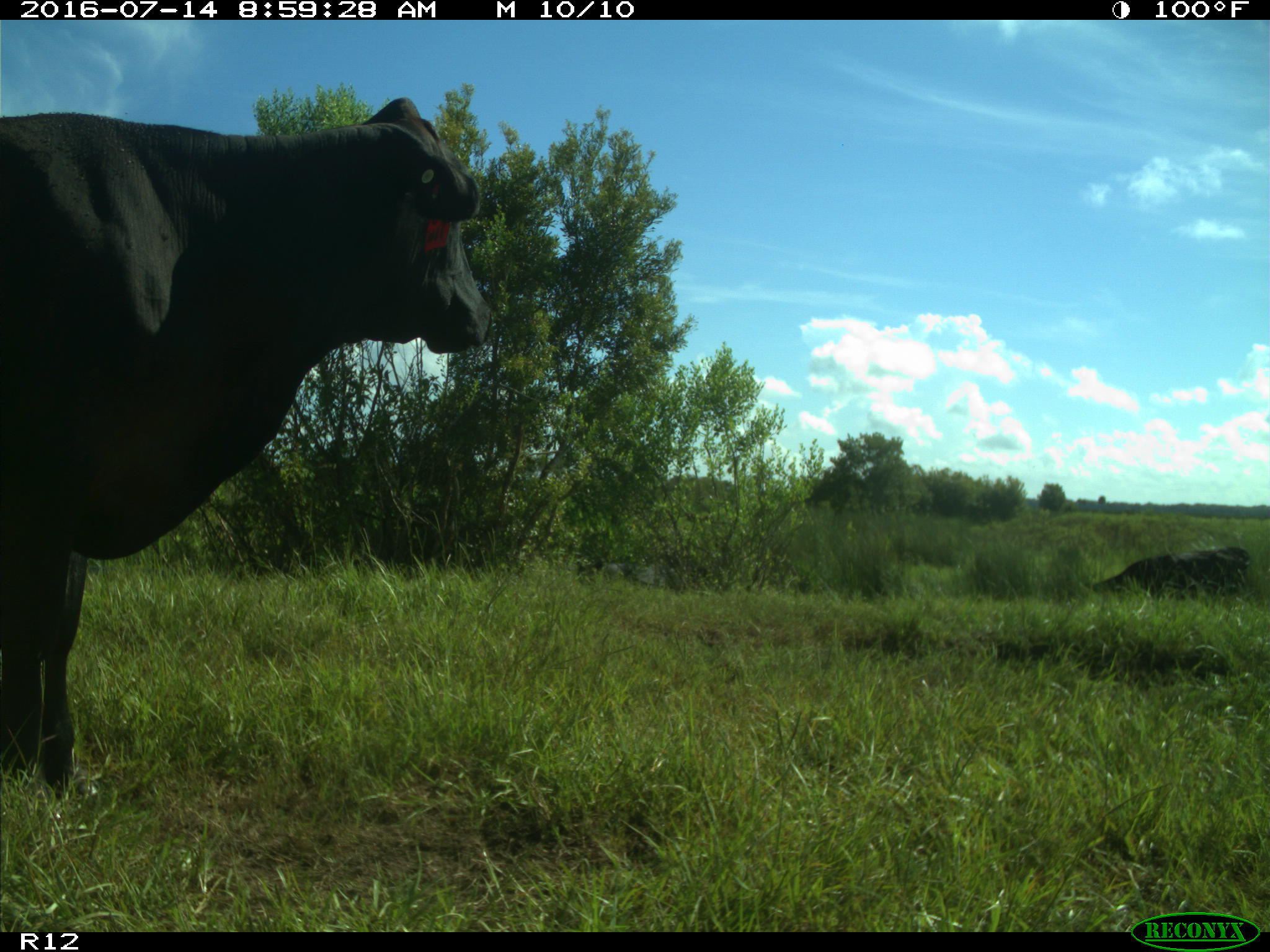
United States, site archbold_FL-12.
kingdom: Animalia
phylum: Chordata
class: Mammalia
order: Artiodactyla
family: Bovidae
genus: Bos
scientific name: Bos taurus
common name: domestic cow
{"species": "Bos taurus (domestic cow)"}